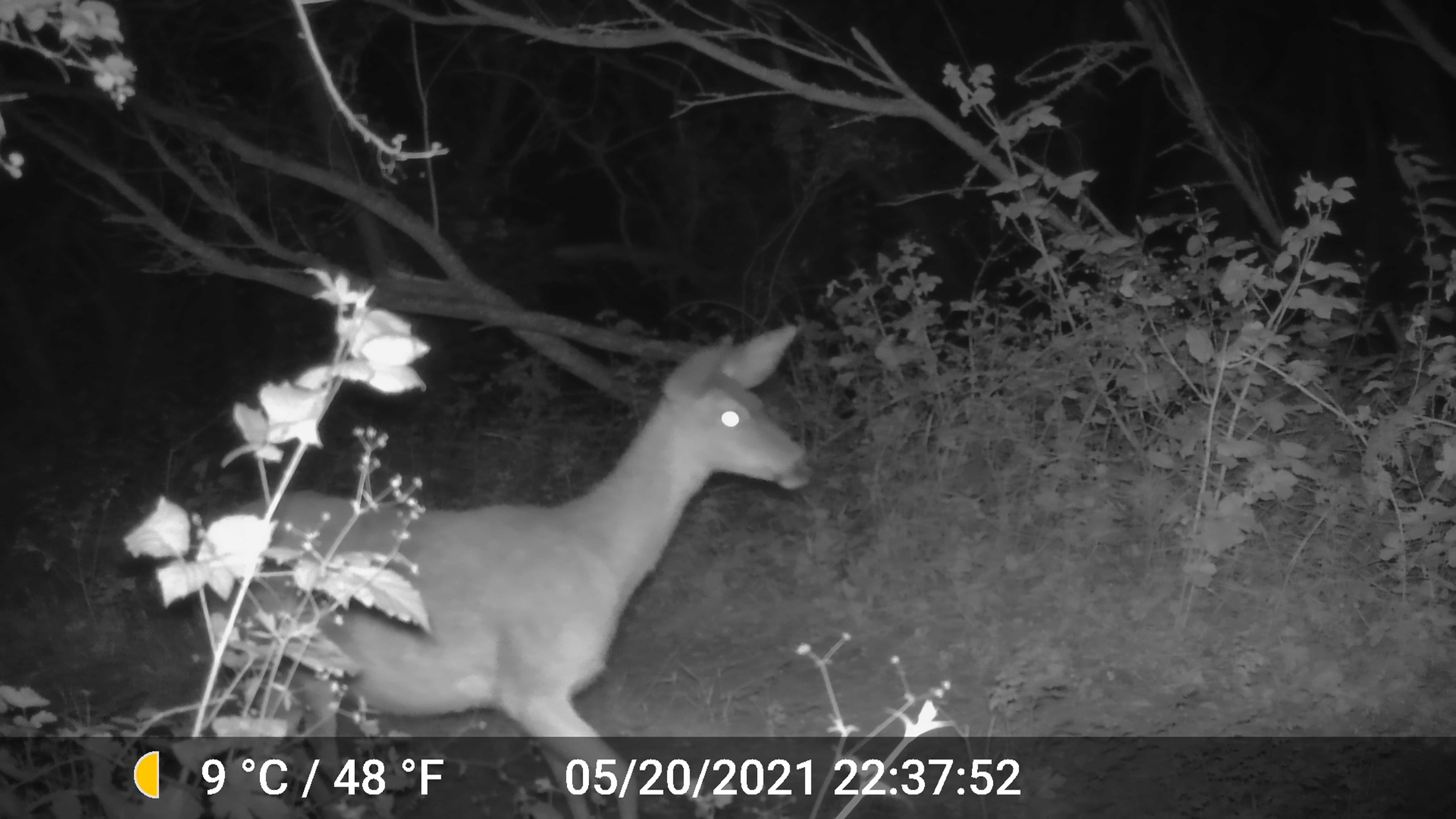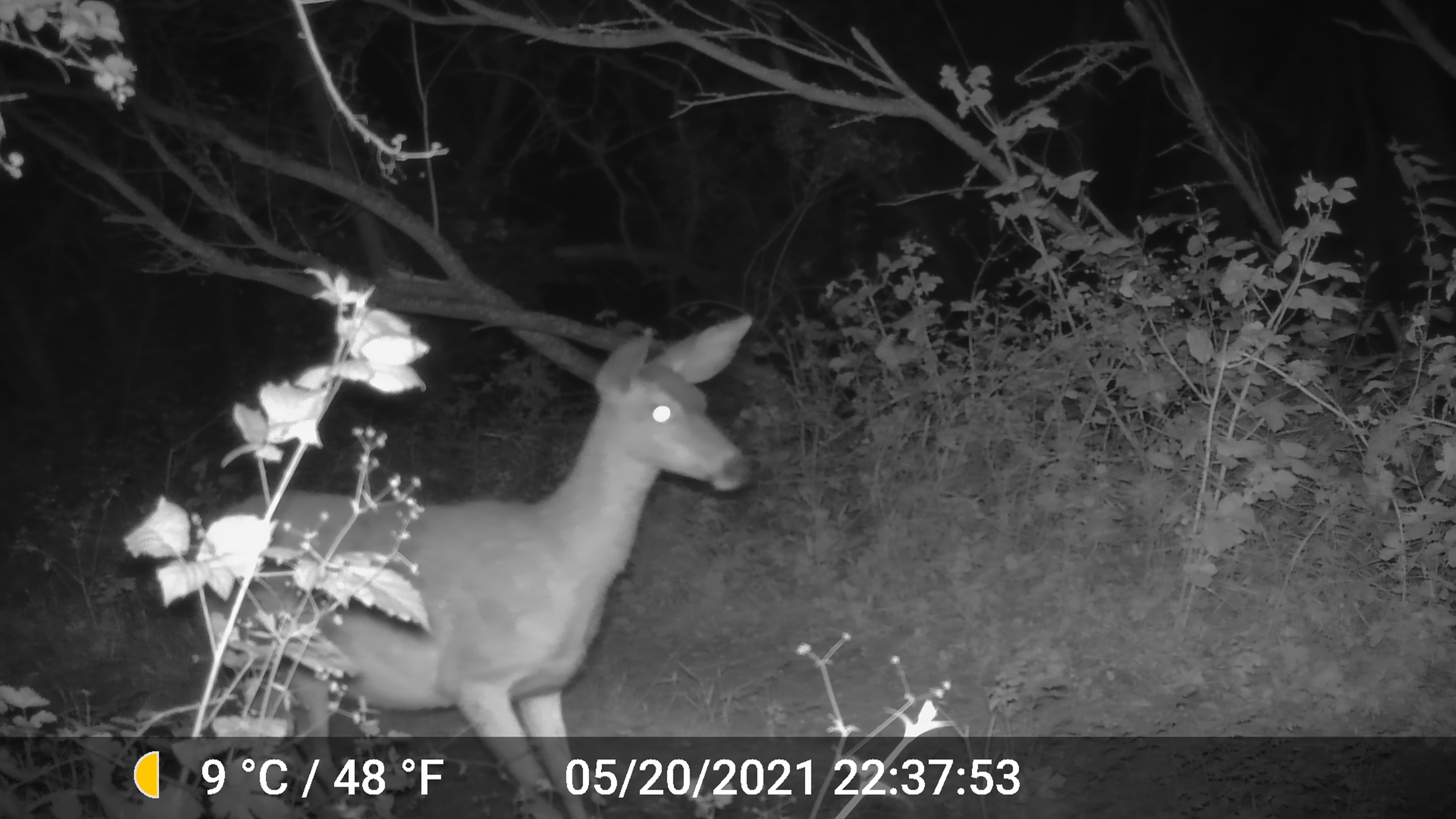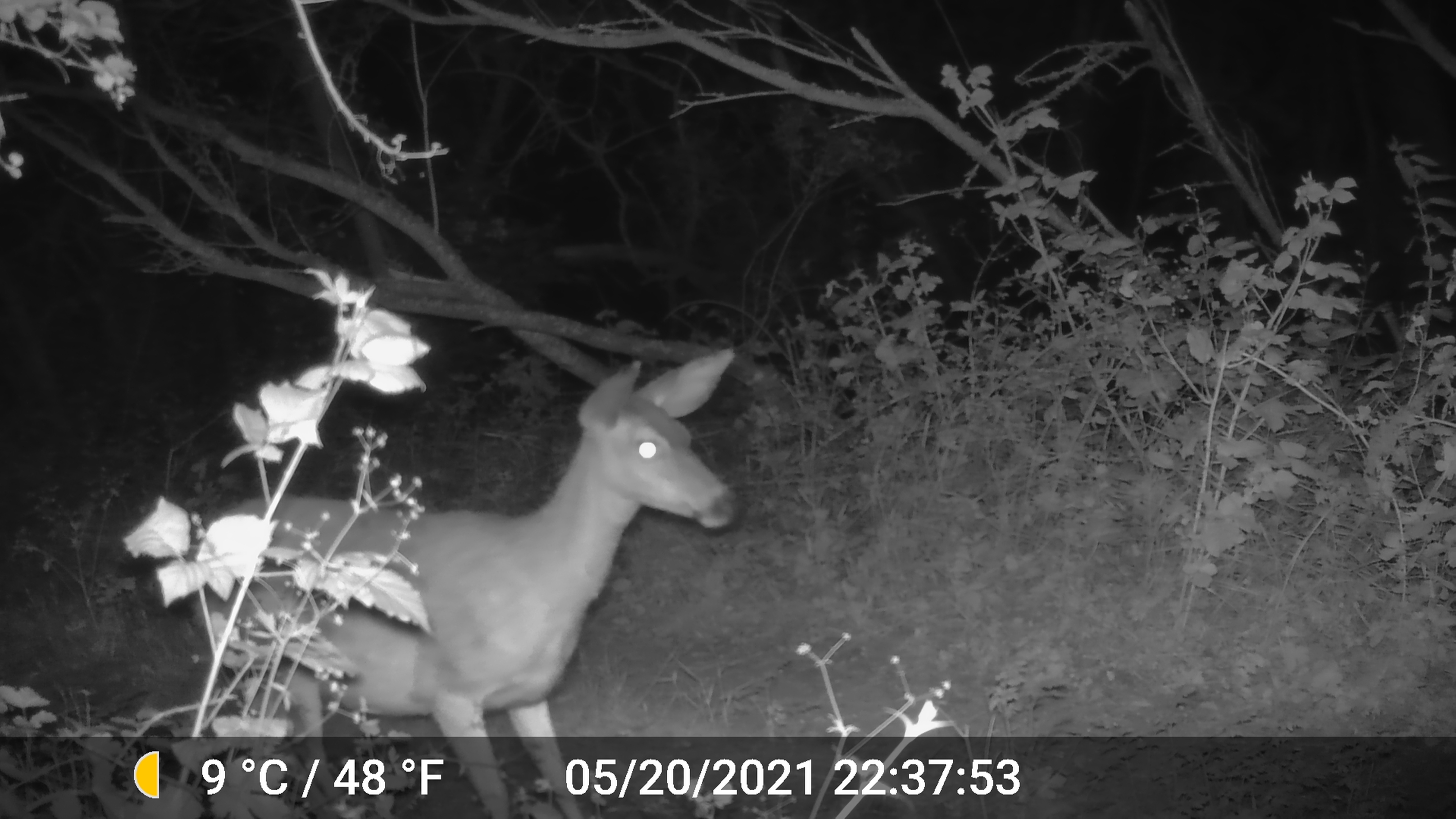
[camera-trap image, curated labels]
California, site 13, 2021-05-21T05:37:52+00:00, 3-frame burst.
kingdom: Animalia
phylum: Chordata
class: Mammalia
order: Artiodactyla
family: Cervidae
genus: Odocoileus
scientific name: Odocoileus hemionus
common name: mule deer